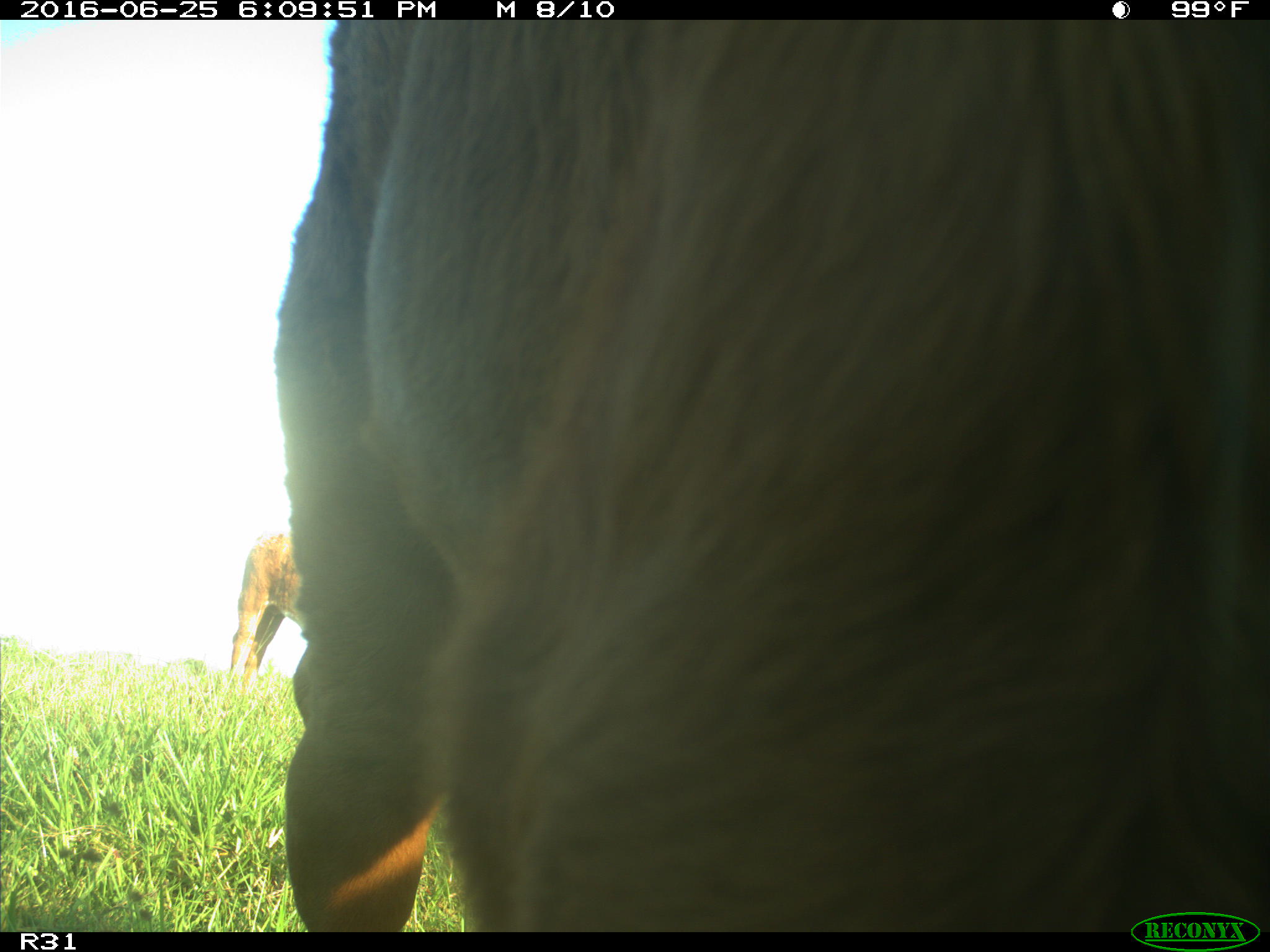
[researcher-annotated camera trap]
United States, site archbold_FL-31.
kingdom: Animalia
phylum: Chordata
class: Mammalia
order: Artiodactyla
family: Bovidae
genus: Bos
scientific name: Bos taurus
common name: domestic cow